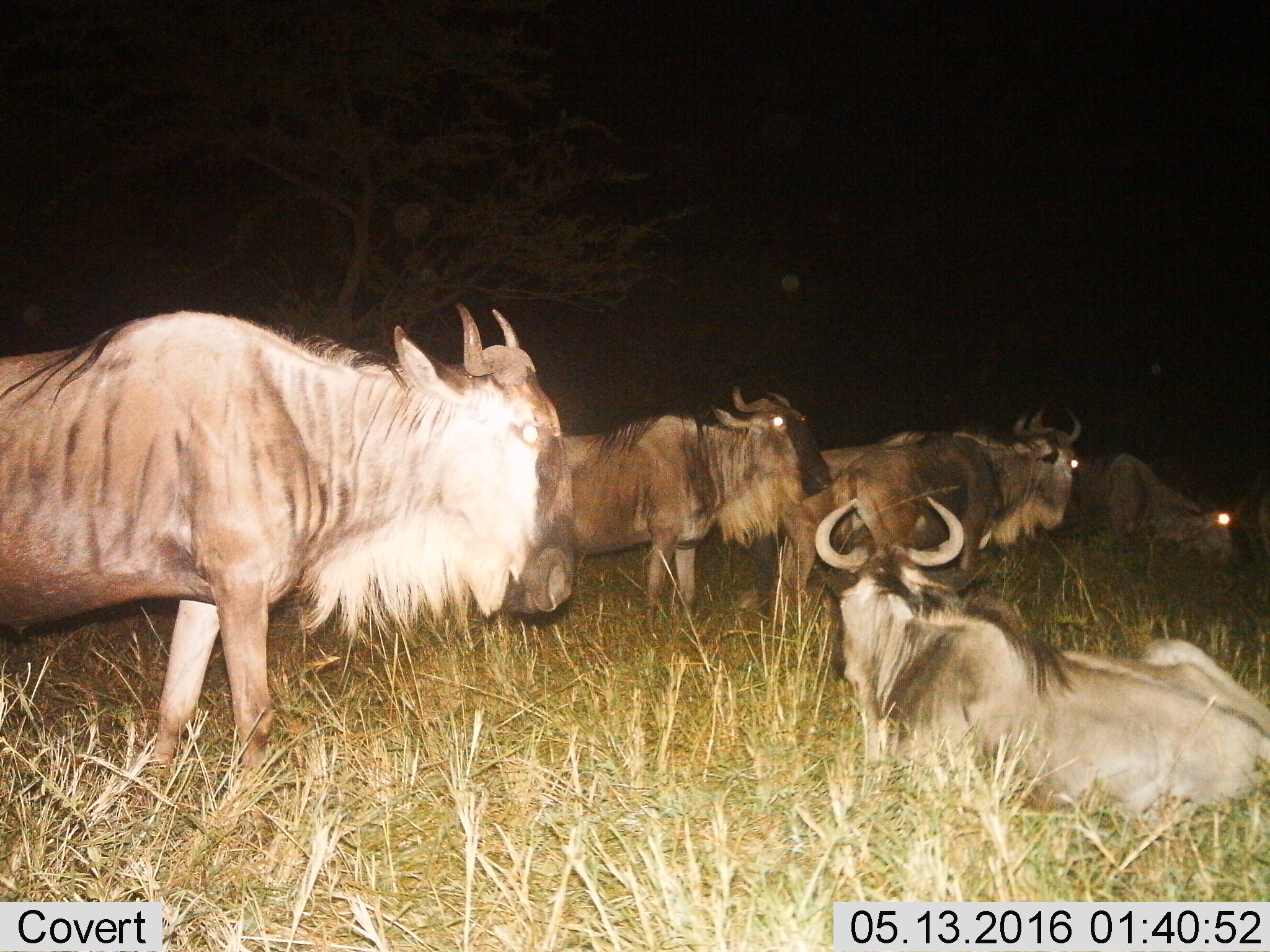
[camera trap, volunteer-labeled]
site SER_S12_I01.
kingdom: Animalia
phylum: Chordata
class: Mammalia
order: Artiodactyla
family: Bovidae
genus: Connochaetes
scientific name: Connochaetes taurinus taurinus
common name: blue wildebeest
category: wildebeestblue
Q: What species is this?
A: Wildebeestblue (blue wildebeest) (Connochaetes taurinus taurinus).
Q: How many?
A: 5.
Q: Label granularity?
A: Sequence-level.